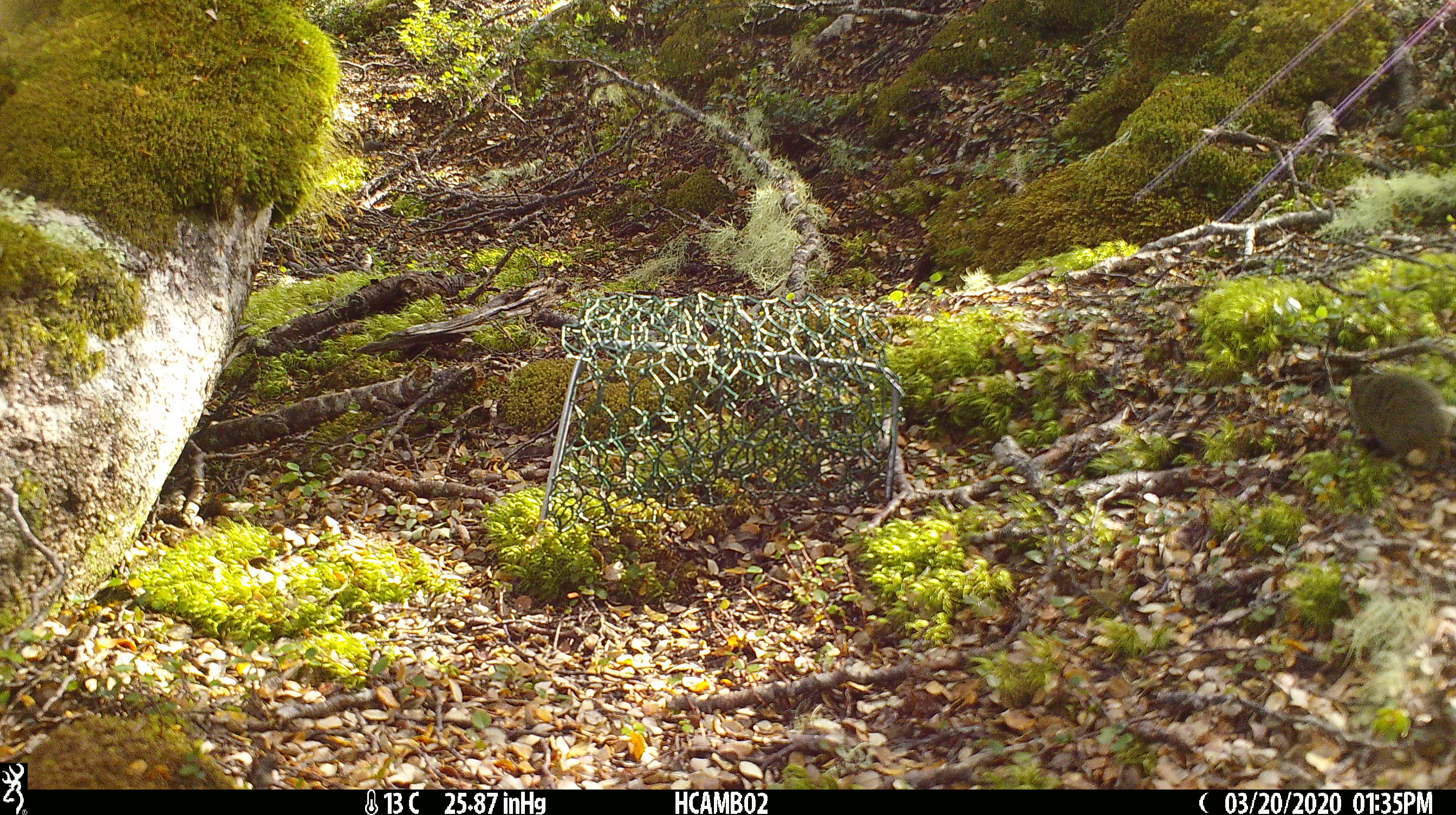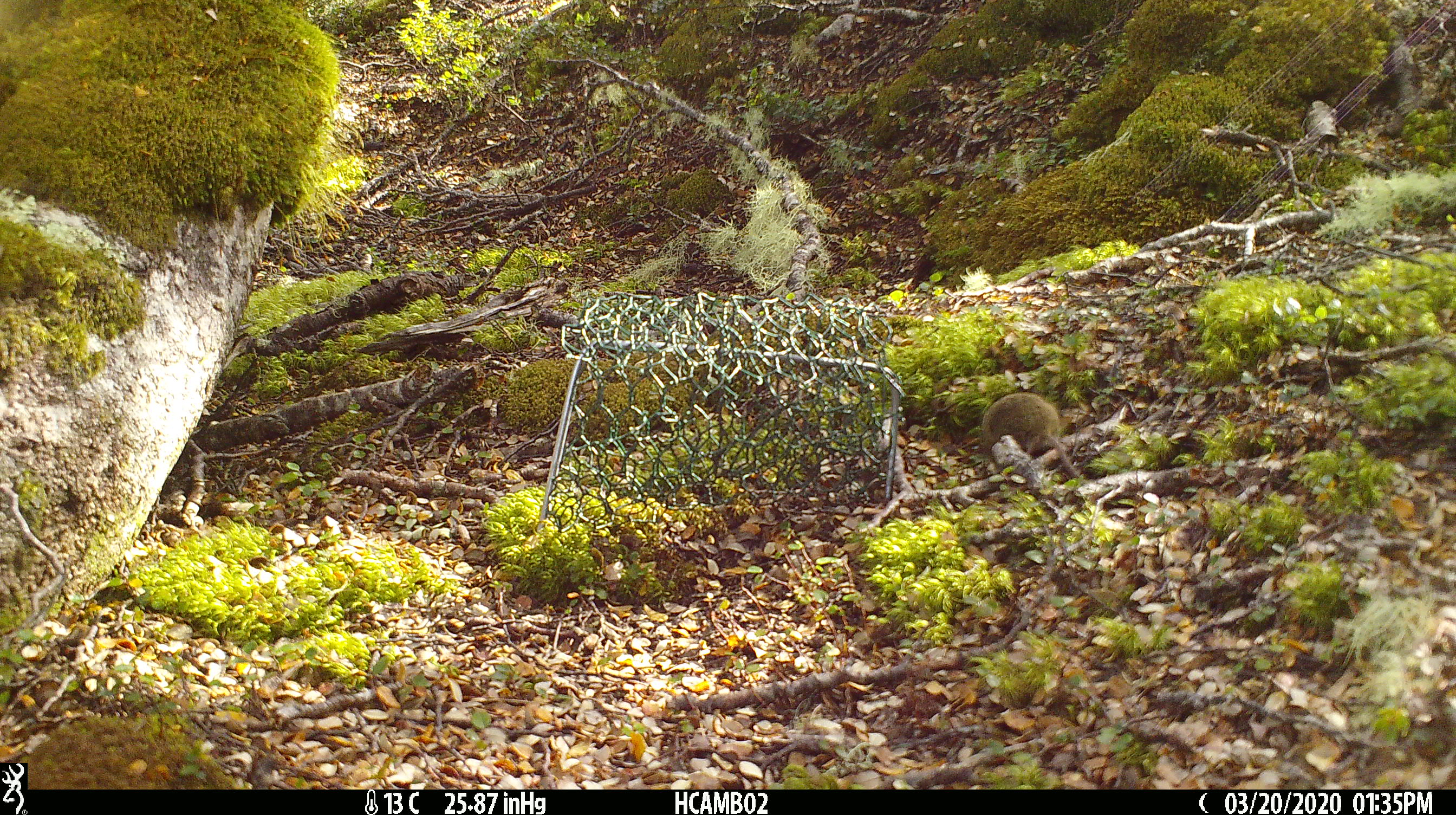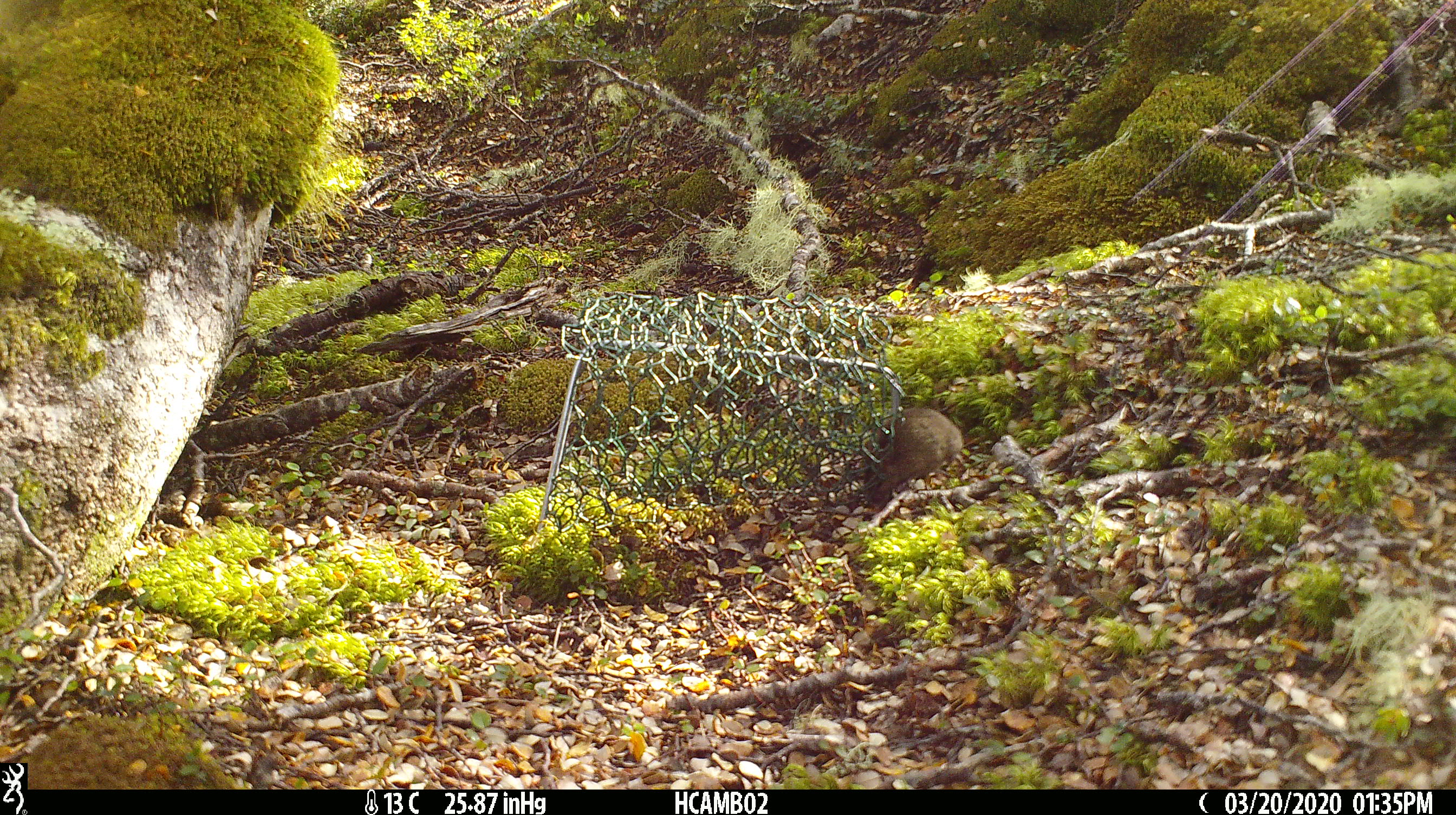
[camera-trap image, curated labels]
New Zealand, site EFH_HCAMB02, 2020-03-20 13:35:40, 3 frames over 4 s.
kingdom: Animalia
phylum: Chordata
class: Mammalia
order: Rodentia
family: Muridae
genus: Mus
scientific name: Mus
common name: mouse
Mouse (Mus).